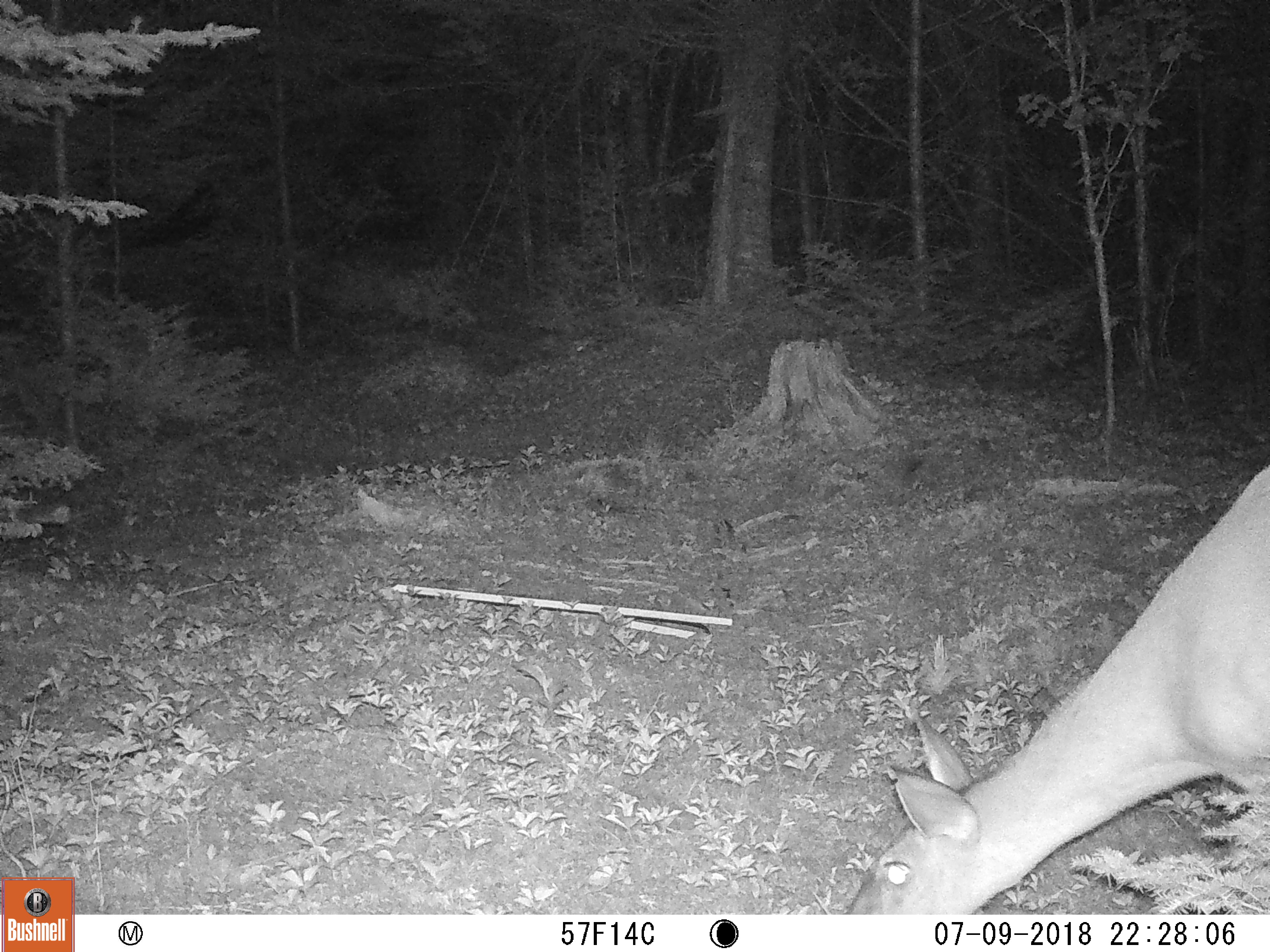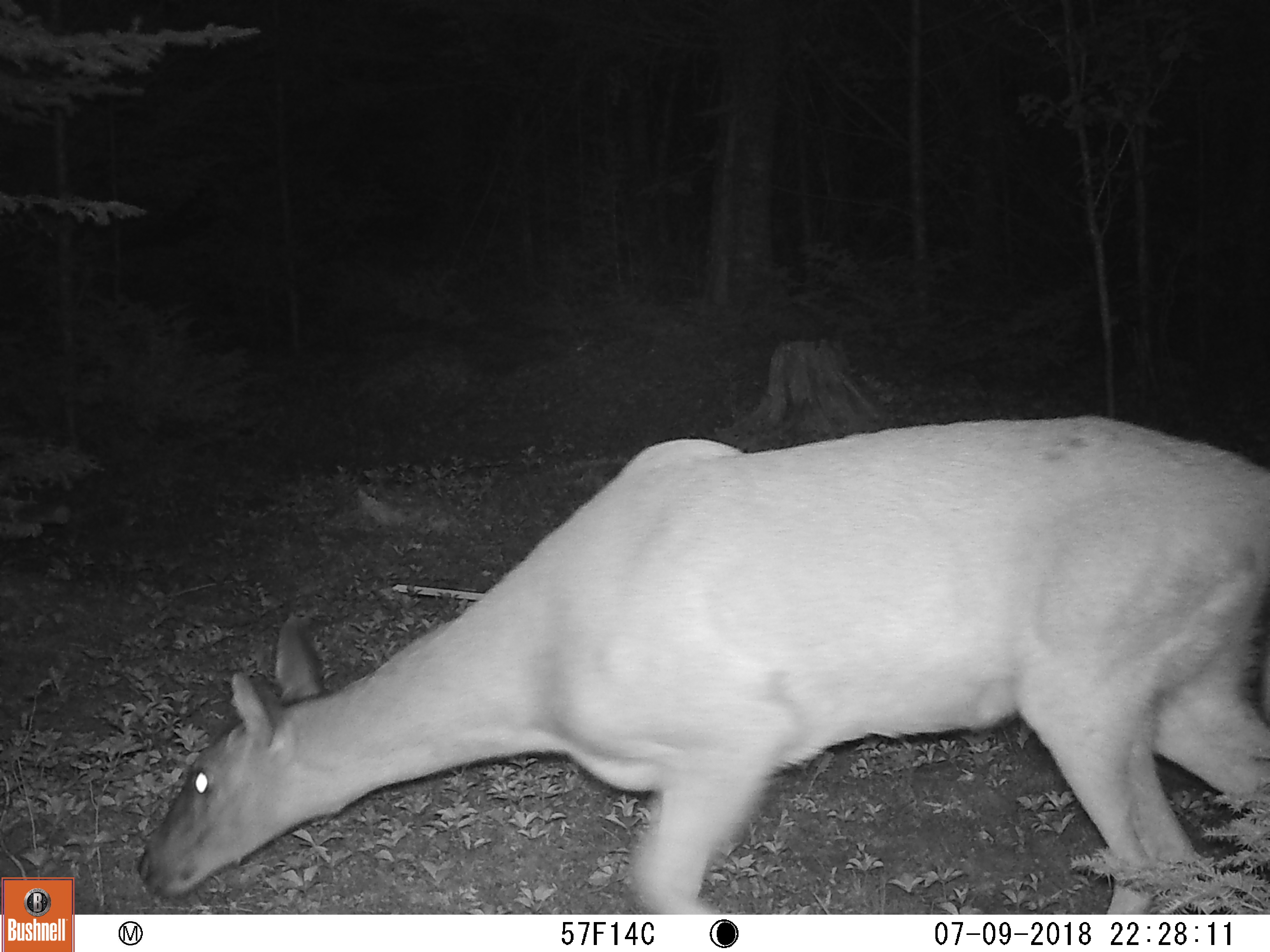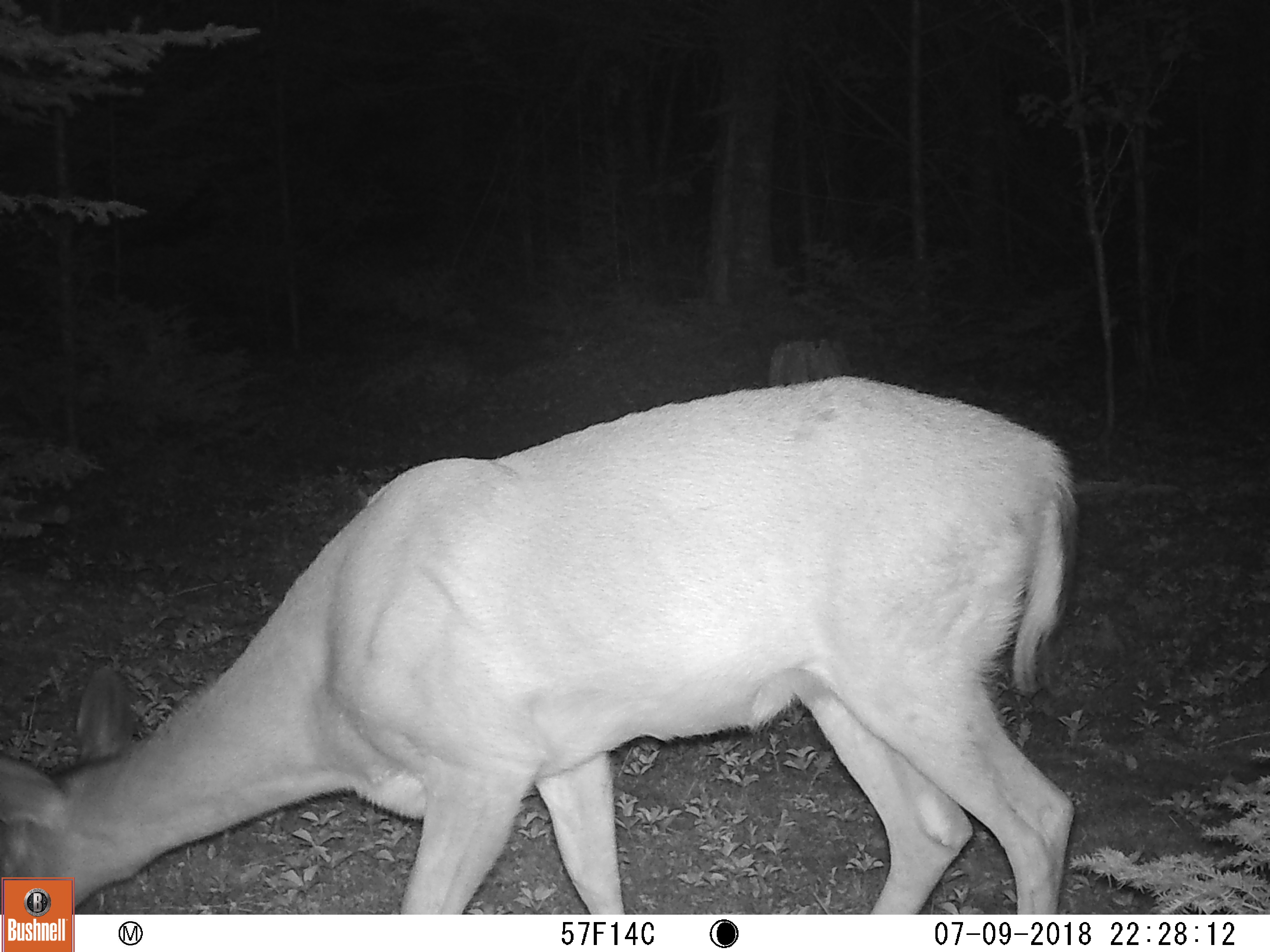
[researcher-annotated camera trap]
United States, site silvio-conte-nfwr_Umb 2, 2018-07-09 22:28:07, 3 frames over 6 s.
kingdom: Animalia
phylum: Chordata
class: Mammalia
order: Artiodactyla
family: Cervidae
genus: Odocoileus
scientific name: Odocoileus virginianus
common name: white-tailed deer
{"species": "white-tailed deer (Odocoileus virginianus)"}